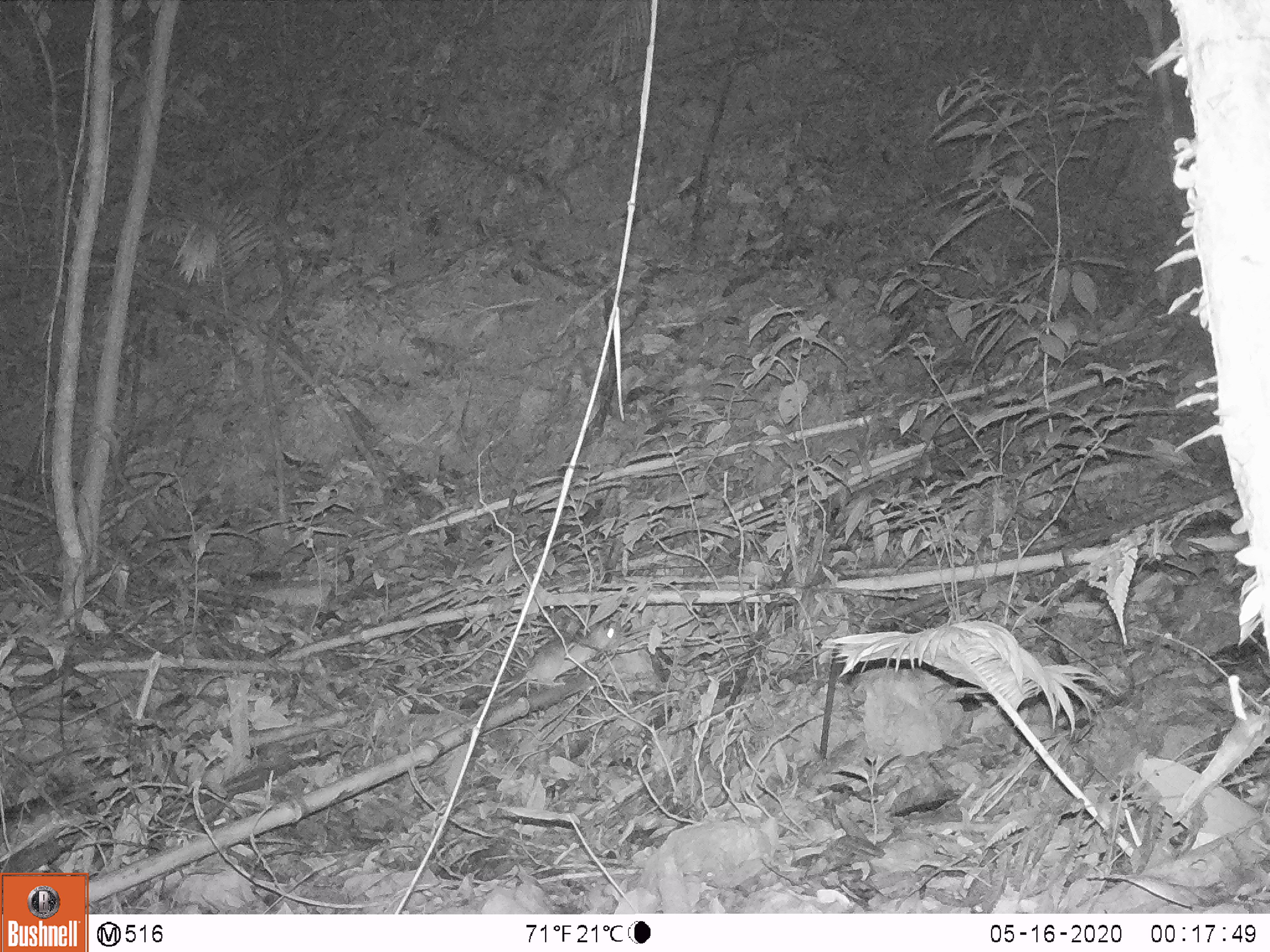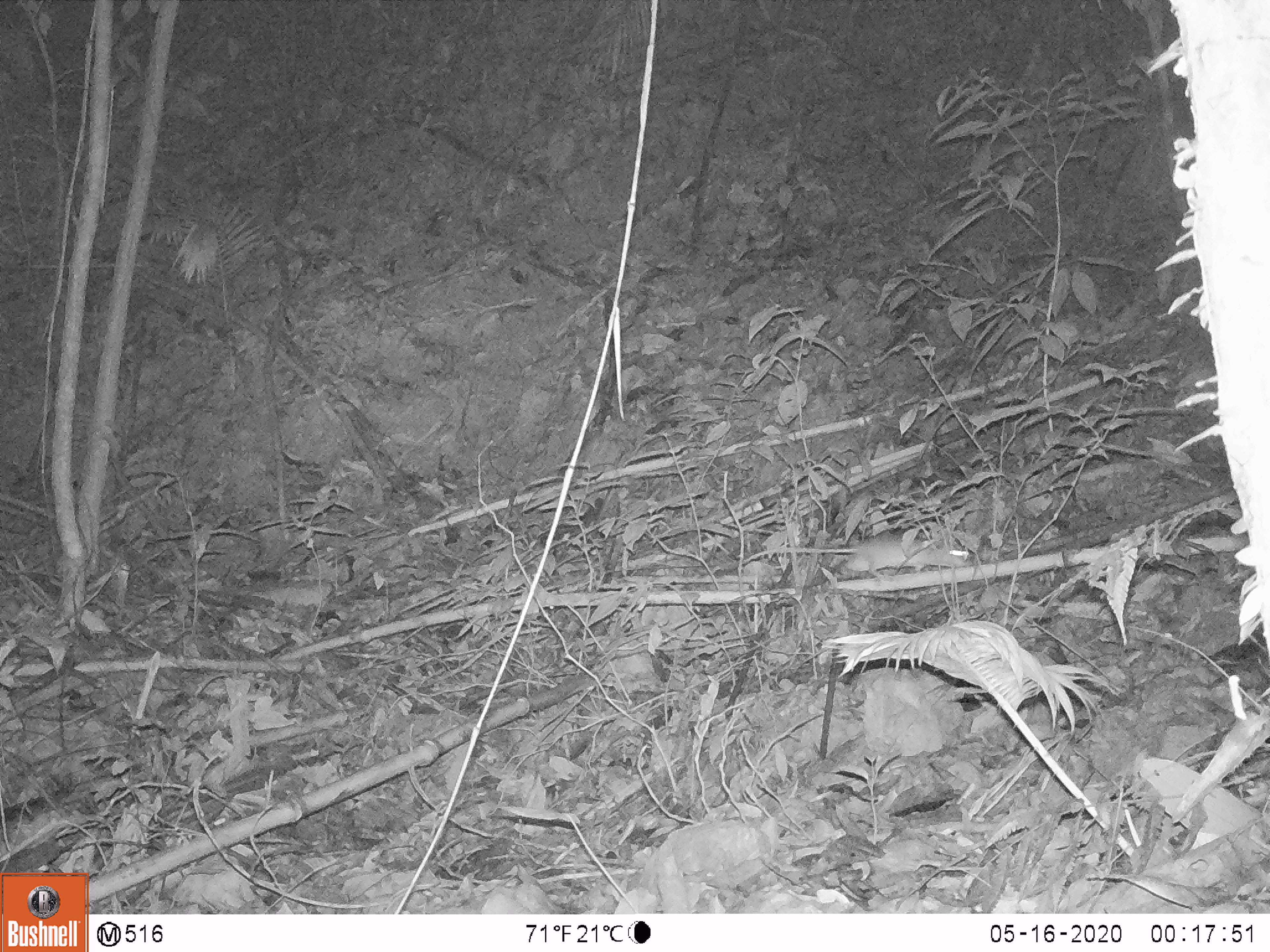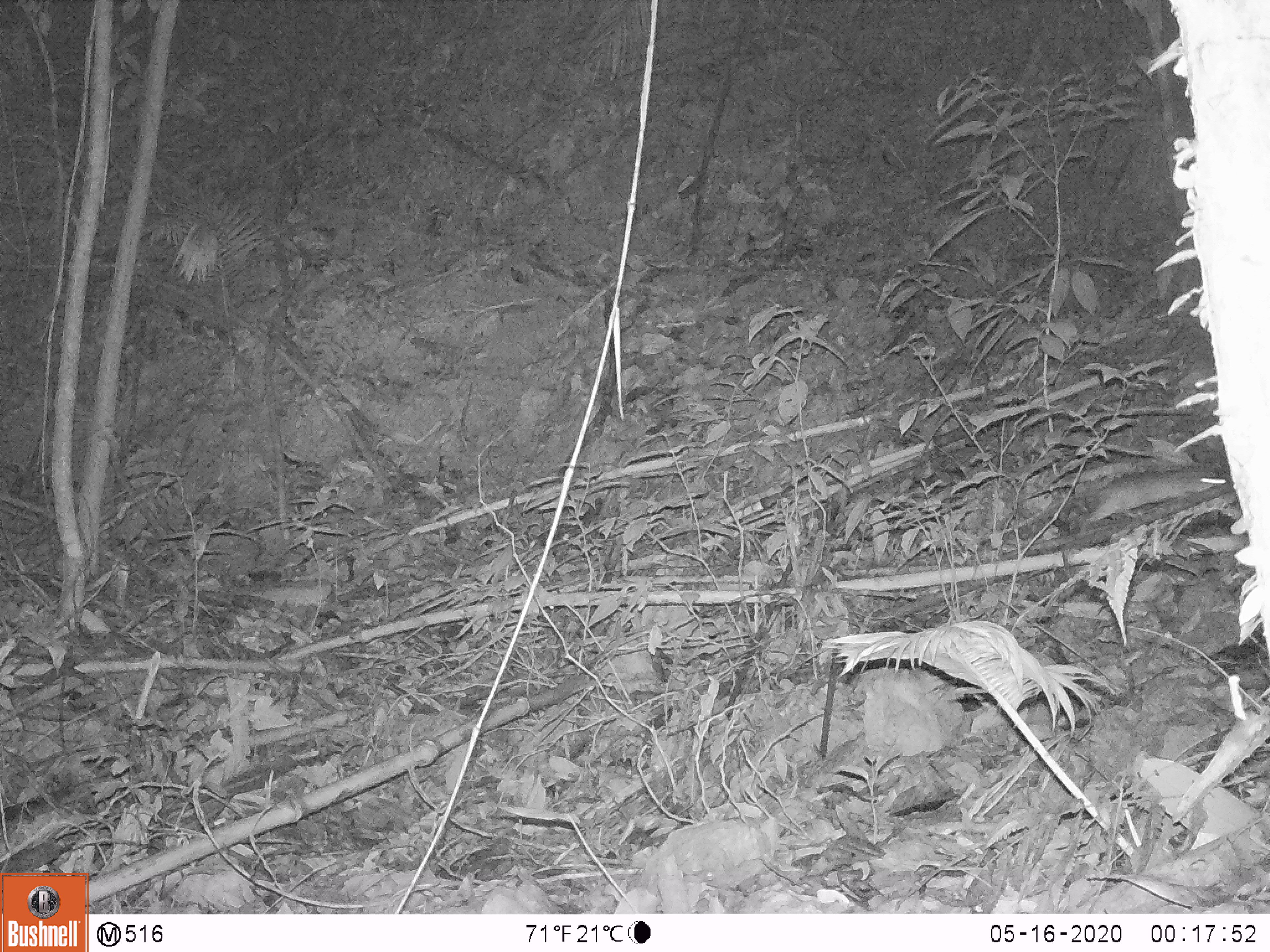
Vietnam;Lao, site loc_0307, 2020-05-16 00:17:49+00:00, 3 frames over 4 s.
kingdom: Animalia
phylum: Chordata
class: Mammalia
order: Rodentia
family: Muridae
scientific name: Muridae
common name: old-world mice and rats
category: unidentified murid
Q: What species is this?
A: Unidentified murid (old-world mice and rats) (Muridae).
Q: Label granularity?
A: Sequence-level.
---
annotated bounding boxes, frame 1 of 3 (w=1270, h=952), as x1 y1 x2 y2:
unidentified murid: 467 625 625 721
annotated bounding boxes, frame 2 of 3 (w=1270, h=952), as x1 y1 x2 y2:
unidentified murid: 743 539 974 580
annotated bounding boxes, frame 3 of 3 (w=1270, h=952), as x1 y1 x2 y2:
unidentified murid: 986 468 1233 537